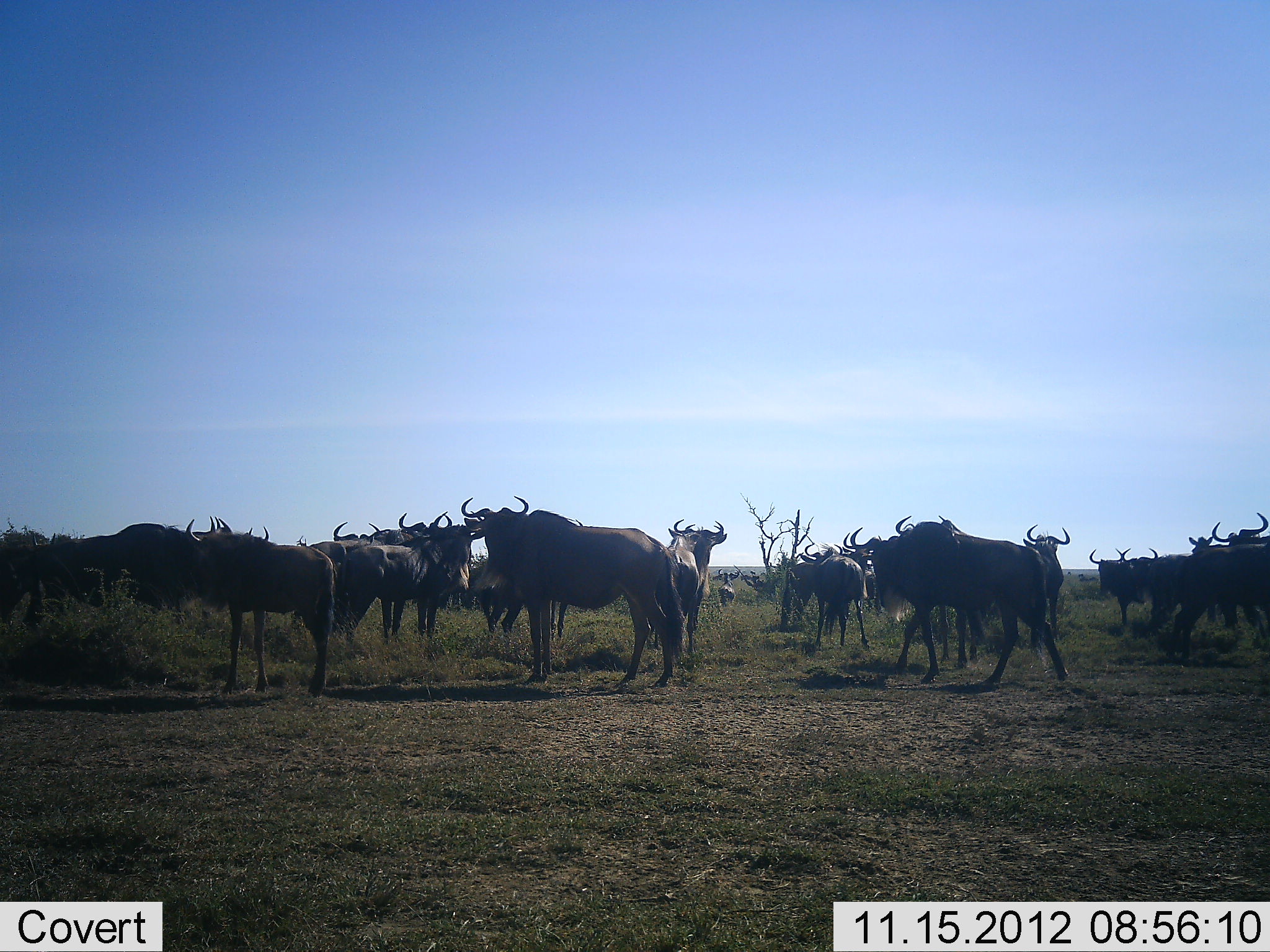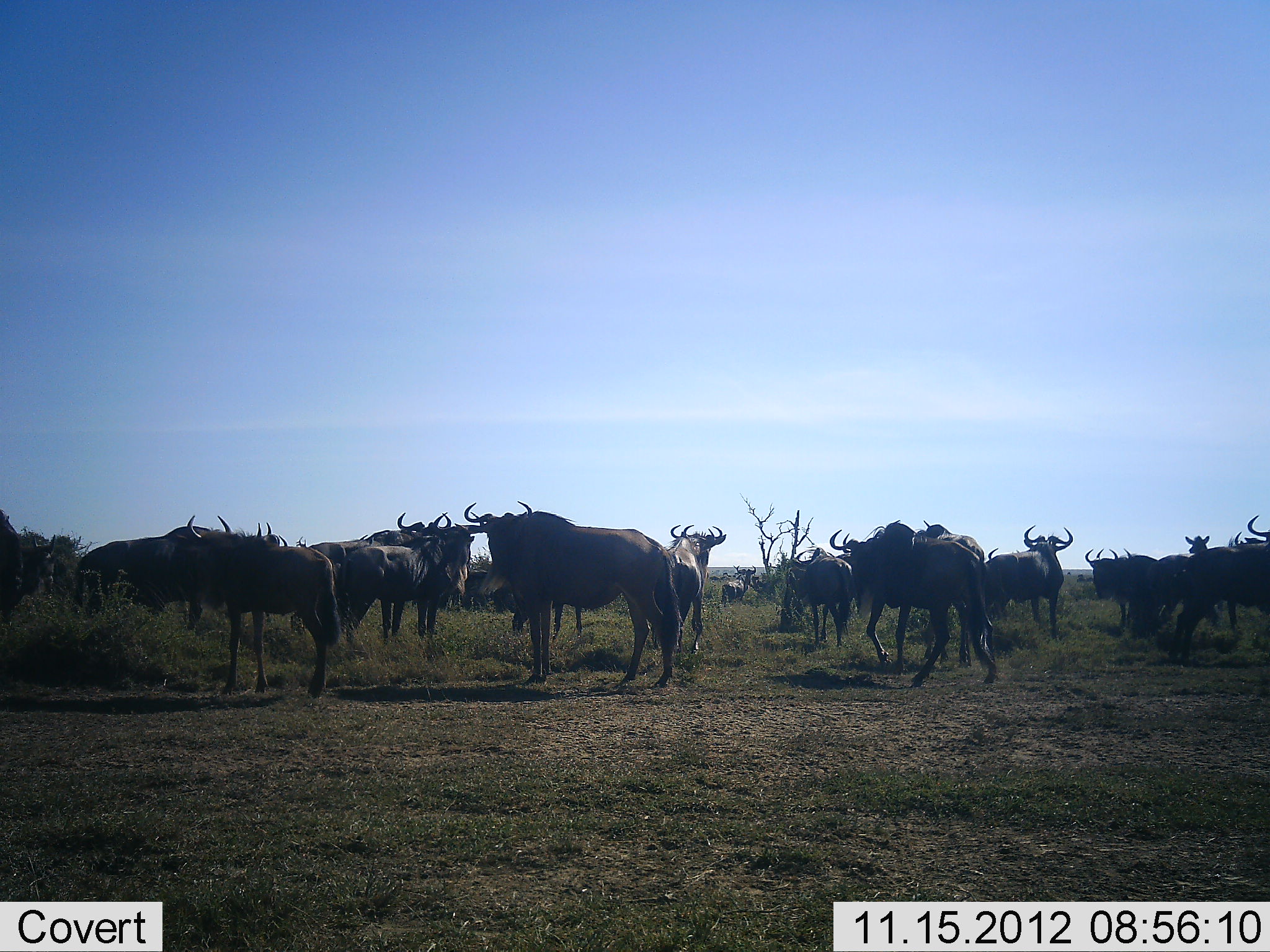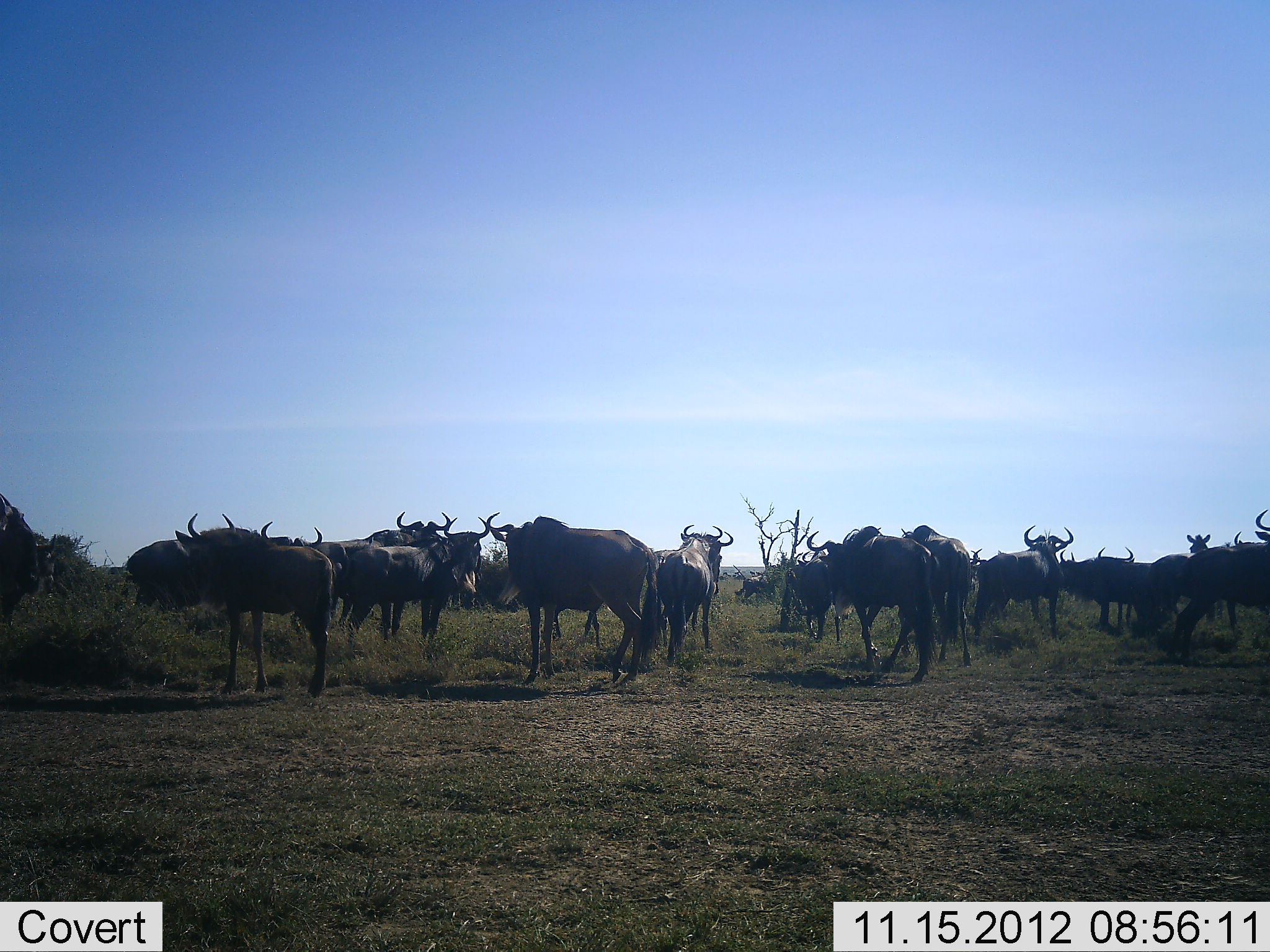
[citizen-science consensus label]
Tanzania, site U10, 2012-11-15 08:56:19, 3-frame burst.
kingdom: Animalia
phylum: Chordata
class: Mammalia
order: Artiodactyla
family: Bovidae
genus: Connochaetes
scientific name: Connochaetes taurinus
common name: blue wildebeest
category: wildebeest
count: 11-50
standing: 90%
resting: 0%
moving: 70%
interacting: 0%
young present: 0%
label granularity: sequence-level